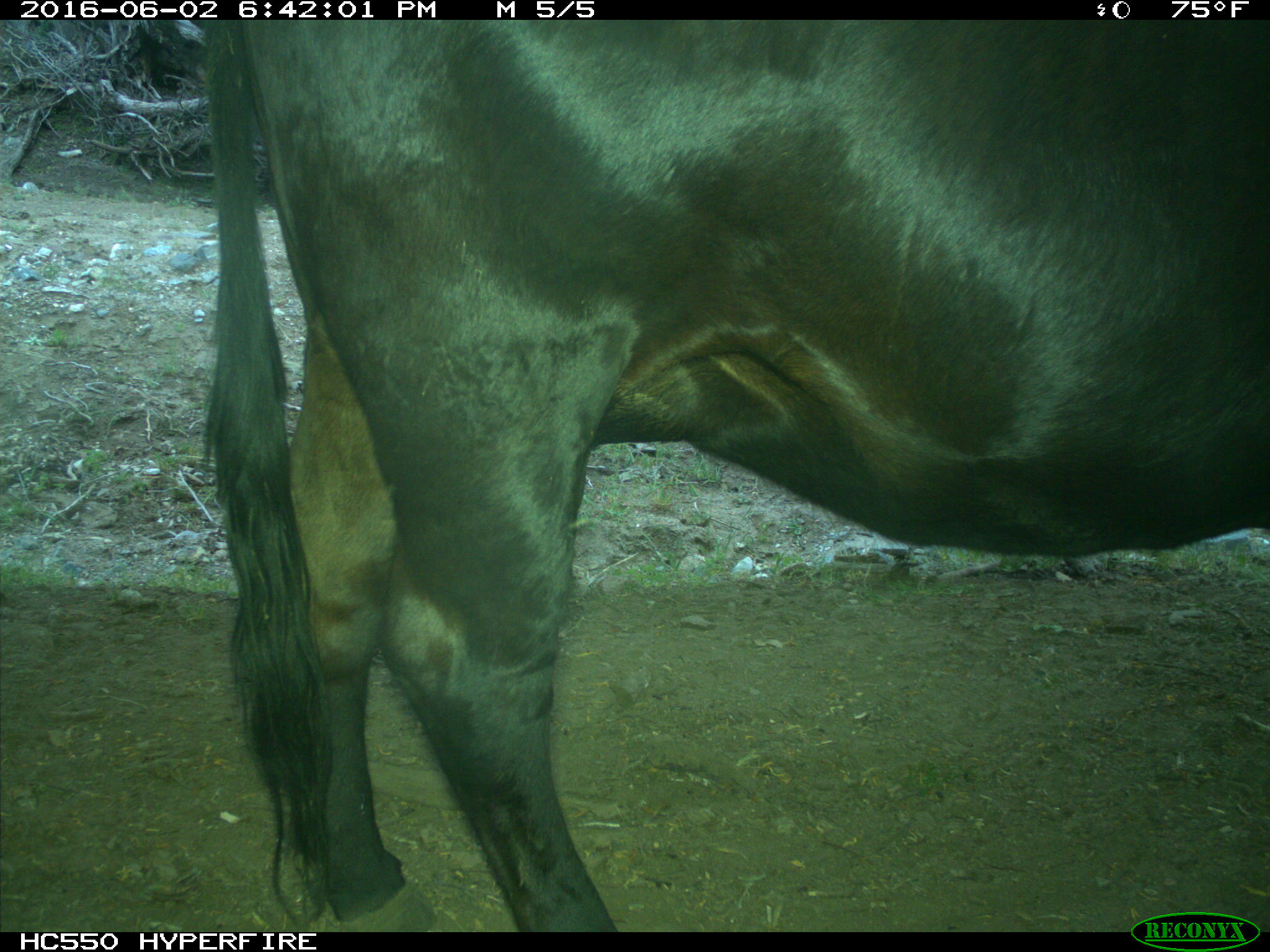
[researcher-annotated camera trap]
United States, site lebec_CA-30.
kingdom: Animalia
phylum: Chordata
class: Mammalia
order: Artiodactyla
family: Bovidae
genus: Bos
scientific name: Bos taurus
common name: domestic cow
Bos taurus (domestic cow).